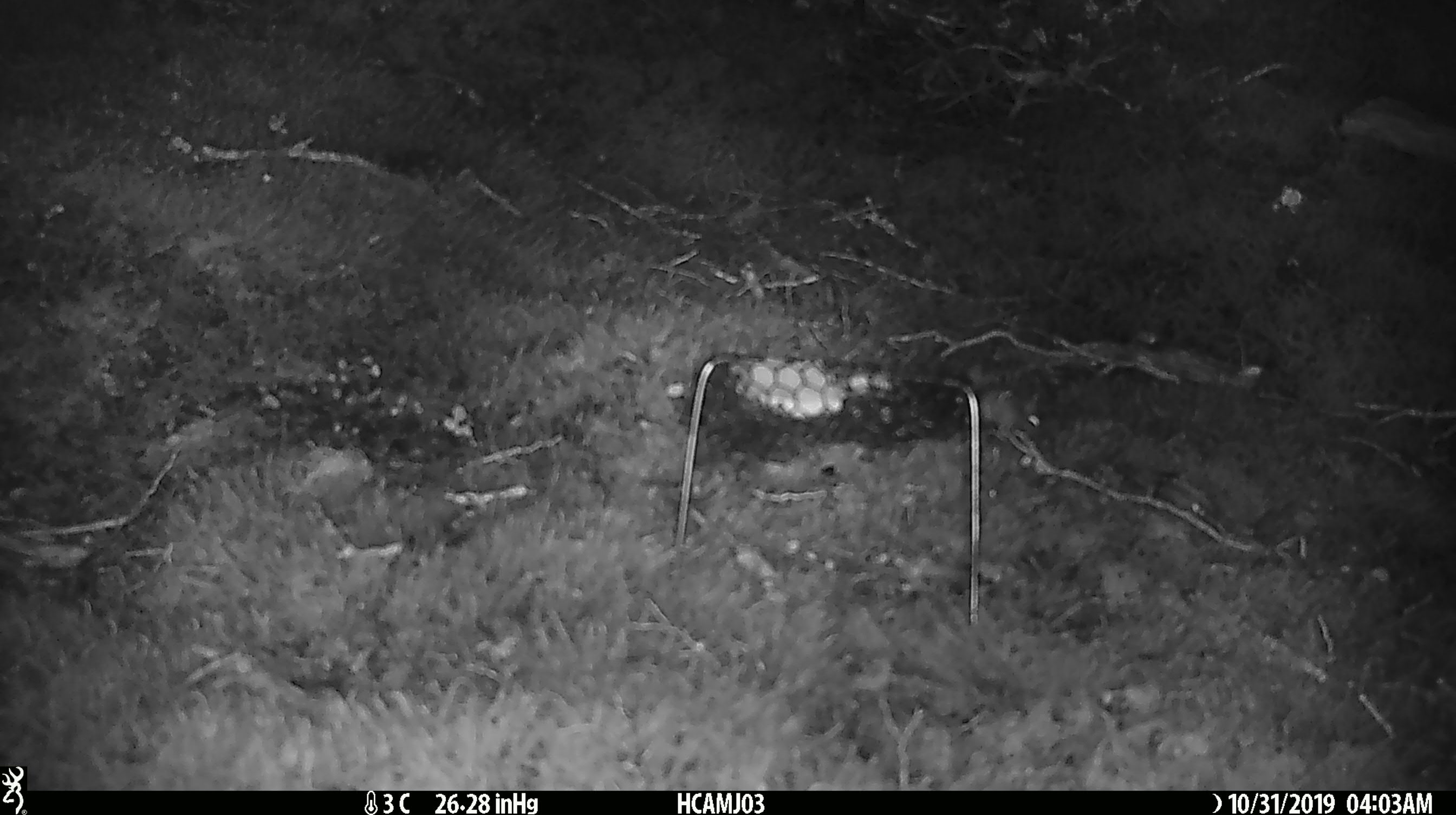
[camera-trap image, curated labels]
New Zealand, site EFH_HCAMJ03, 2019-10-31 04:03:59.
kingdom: Animalia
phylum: Chordata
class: Mammalia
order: Rodentia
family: Muridae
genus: Mus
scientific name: Mus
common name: mouse